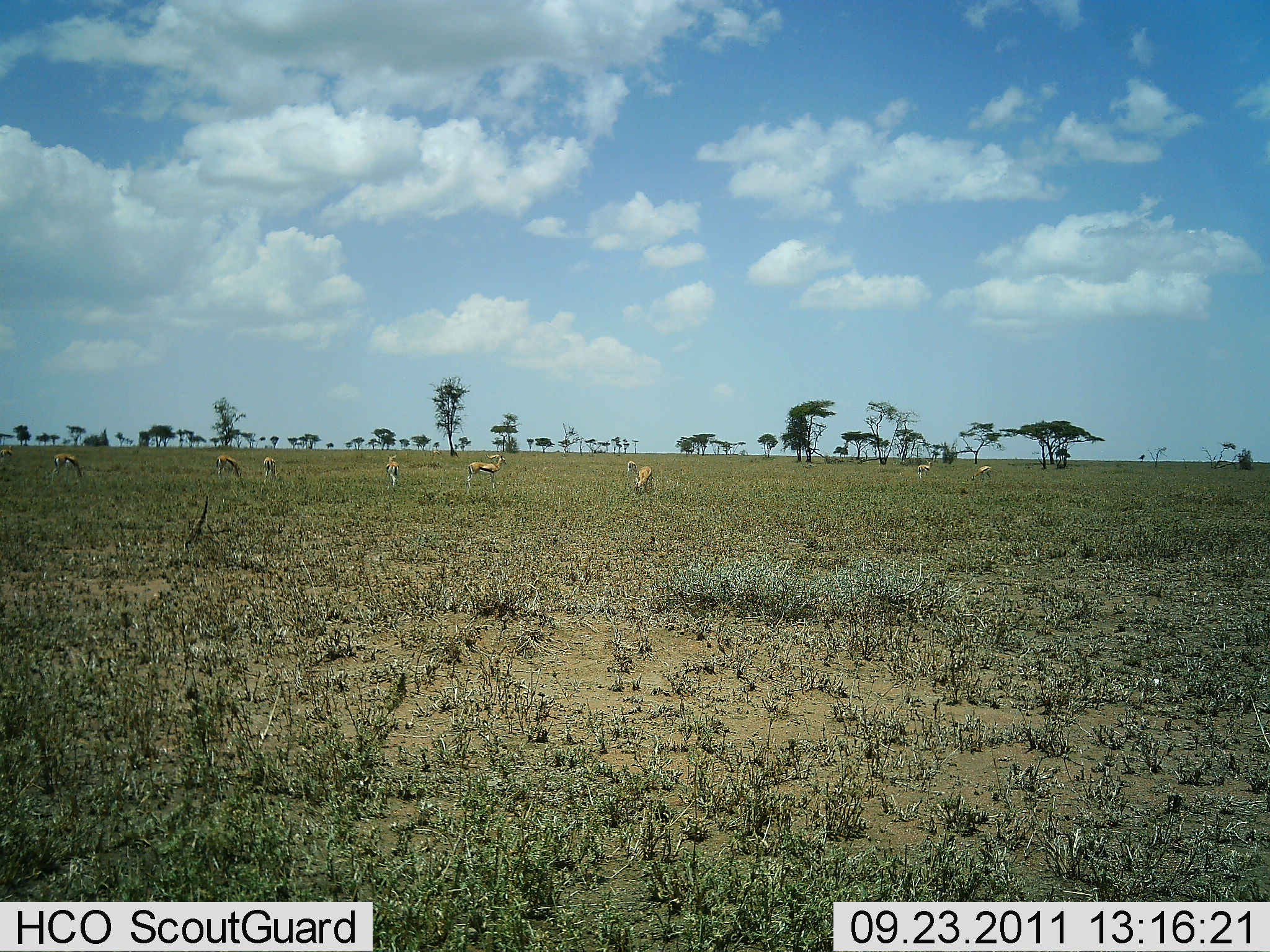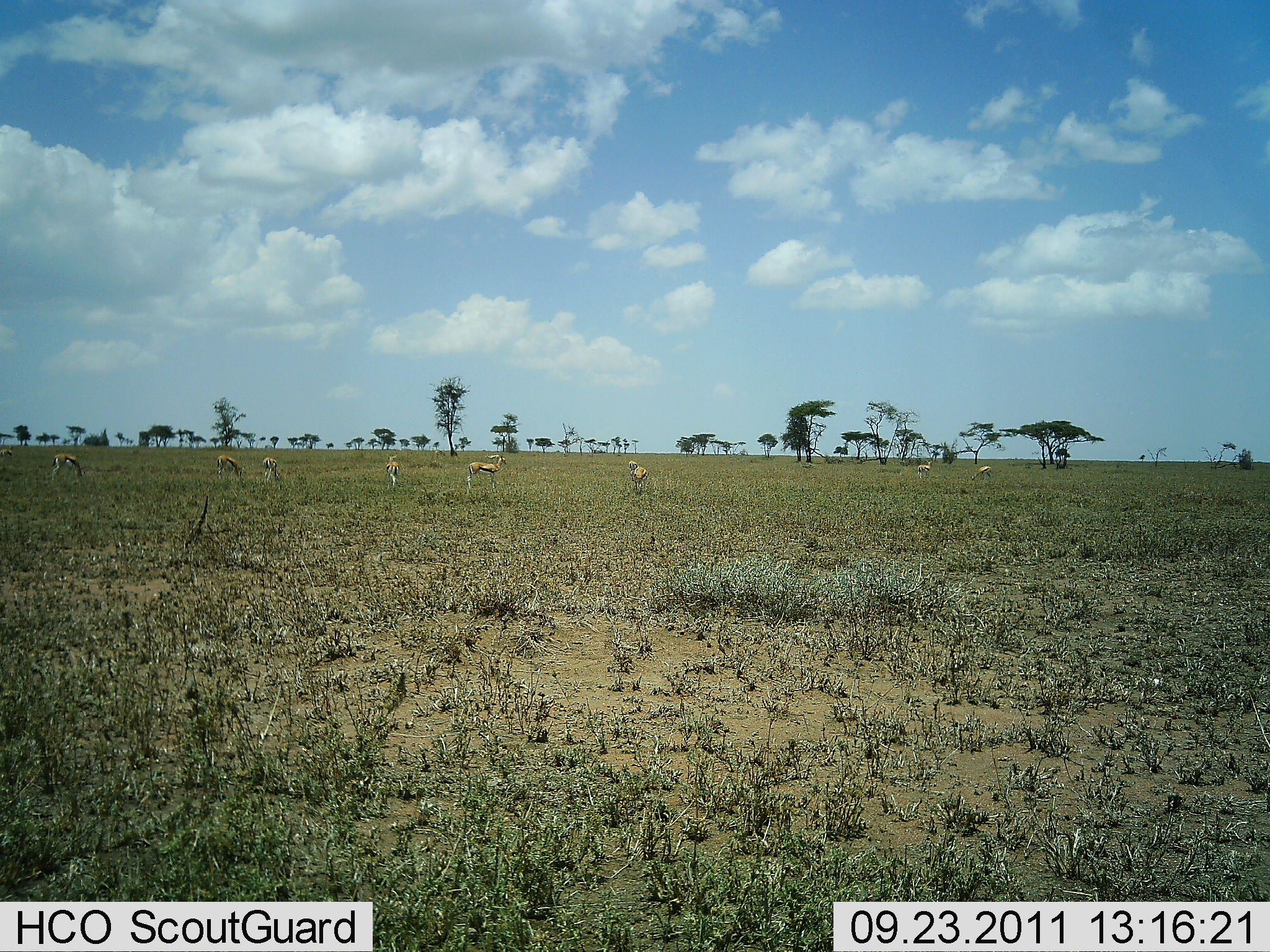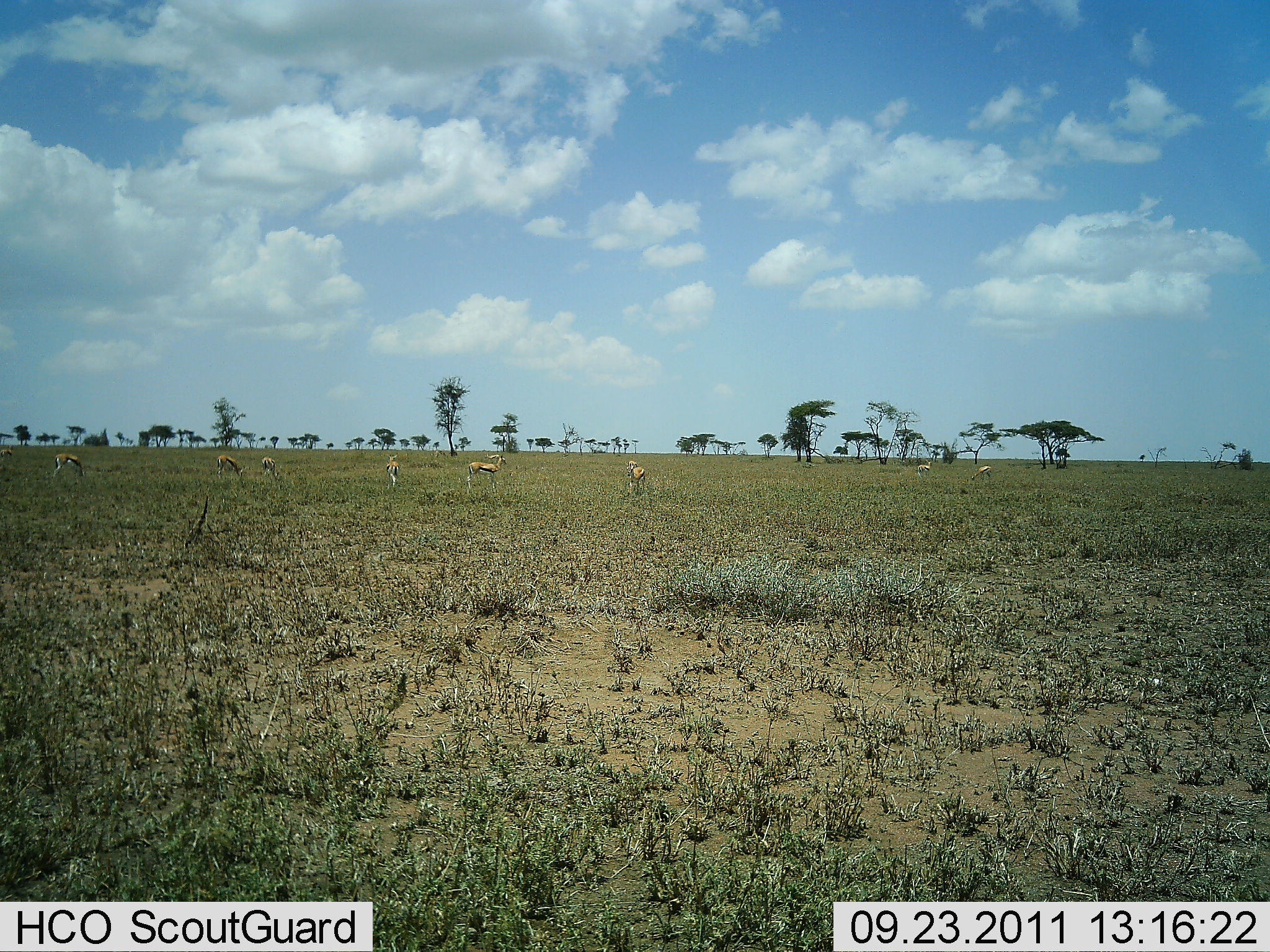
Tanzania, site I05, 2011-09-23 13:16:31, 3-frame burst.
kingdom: Animalia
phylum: Chordata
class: Mammalia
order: Artiodactyla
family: Bovidae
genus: Eudorcas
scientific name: Eudorcas thomsonii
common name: thomson's gazelle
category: gazellethomsons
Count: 8.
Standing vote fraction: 72%.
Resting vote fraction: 6%.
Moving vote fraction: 6%.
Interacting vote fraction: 0%.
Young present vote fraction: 0%.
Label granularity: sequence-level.